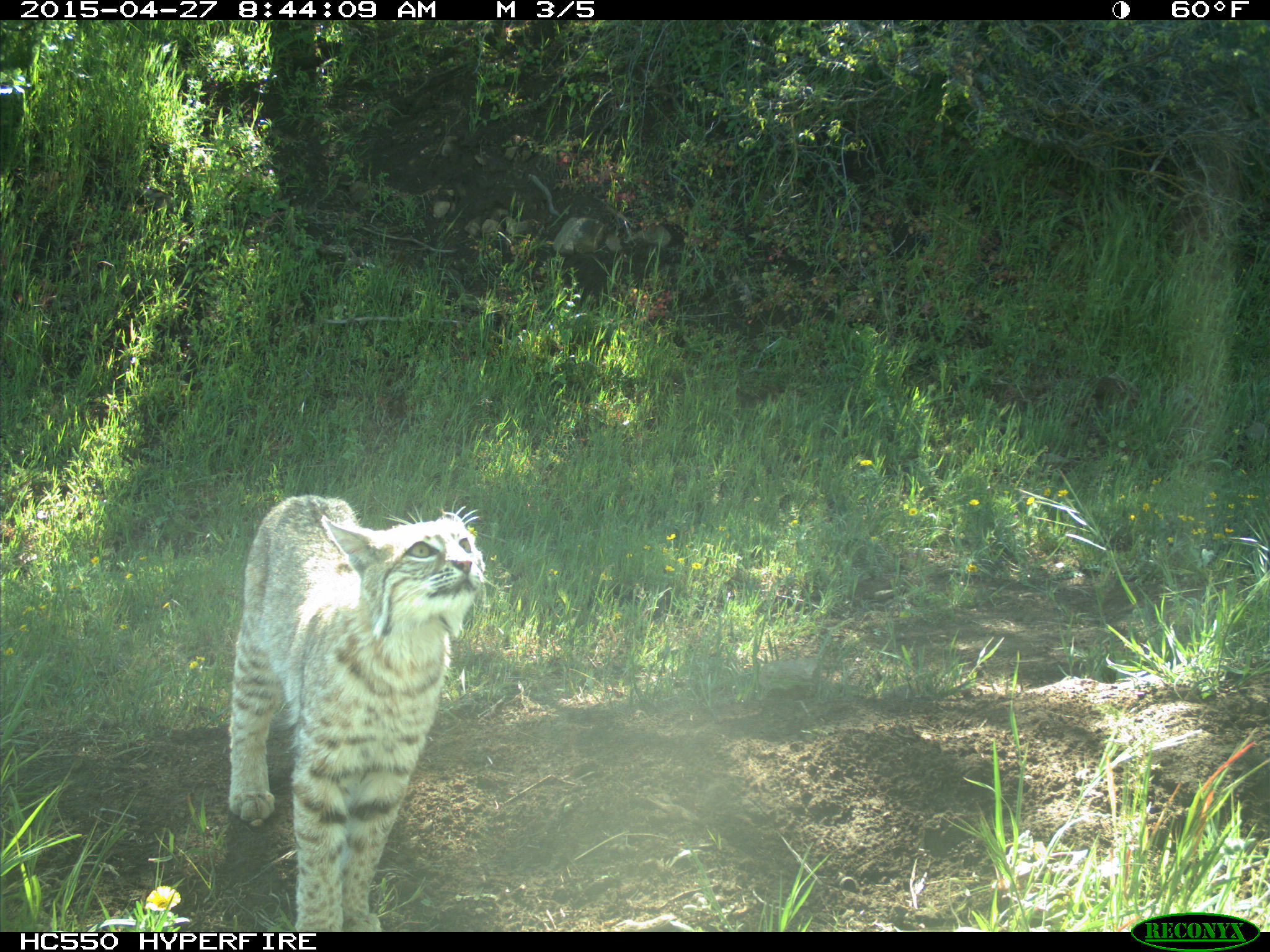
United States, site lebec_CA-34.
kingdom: Animalia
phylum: Chordata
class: Mammalia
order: Carnivora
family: Felidae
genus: Lynx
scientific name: Lynx rufus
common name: bobcat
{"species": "Lynx rufus (bobcat)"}